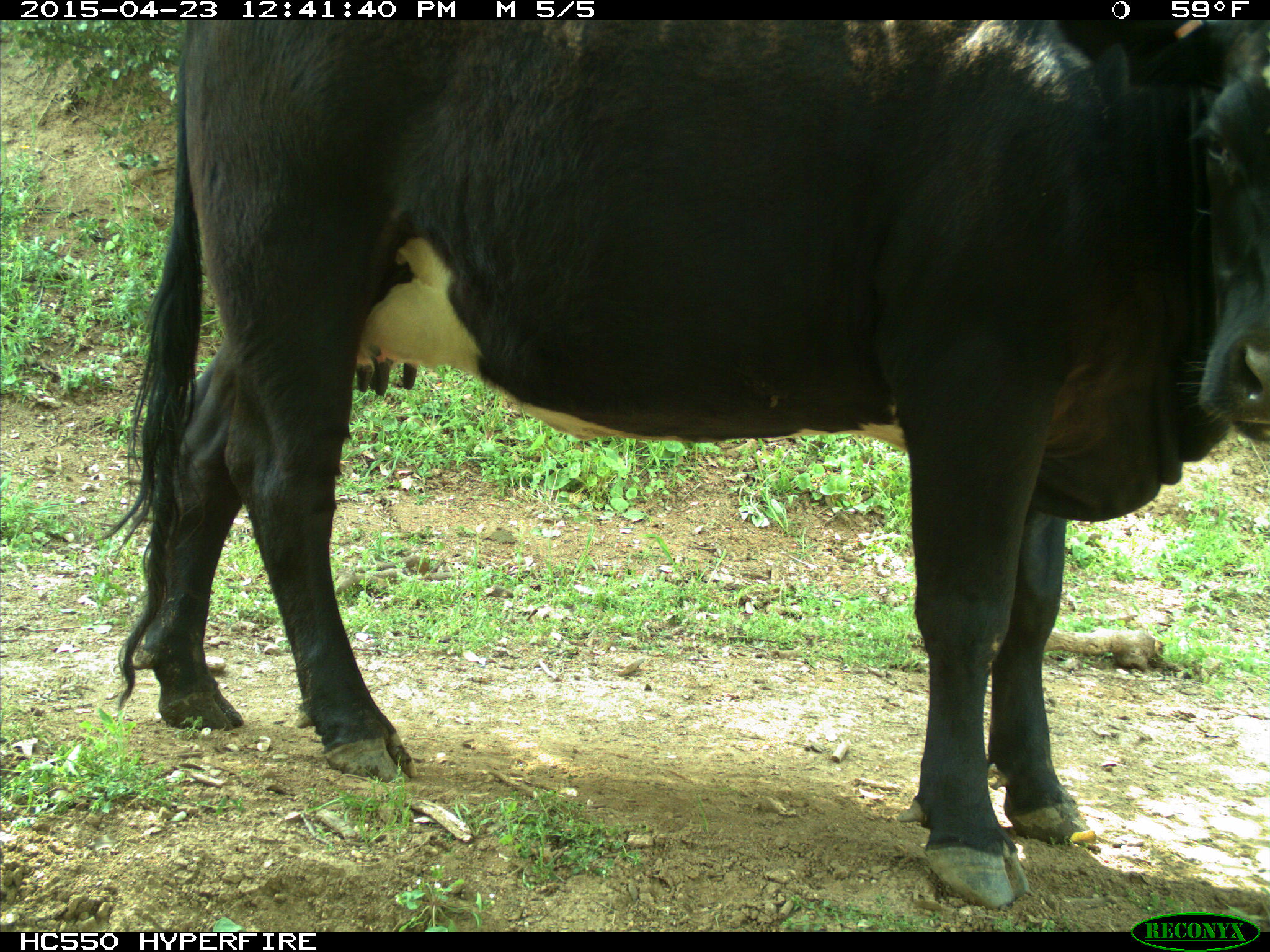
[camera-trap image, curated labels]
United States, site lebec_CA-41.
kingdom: Animalia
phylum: Chordata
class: Mammalia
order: Artiodactyla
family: Bovidae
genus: Bos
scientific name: Bos taurus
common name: domestic cow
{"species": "Bos taurus (domestic cow)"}